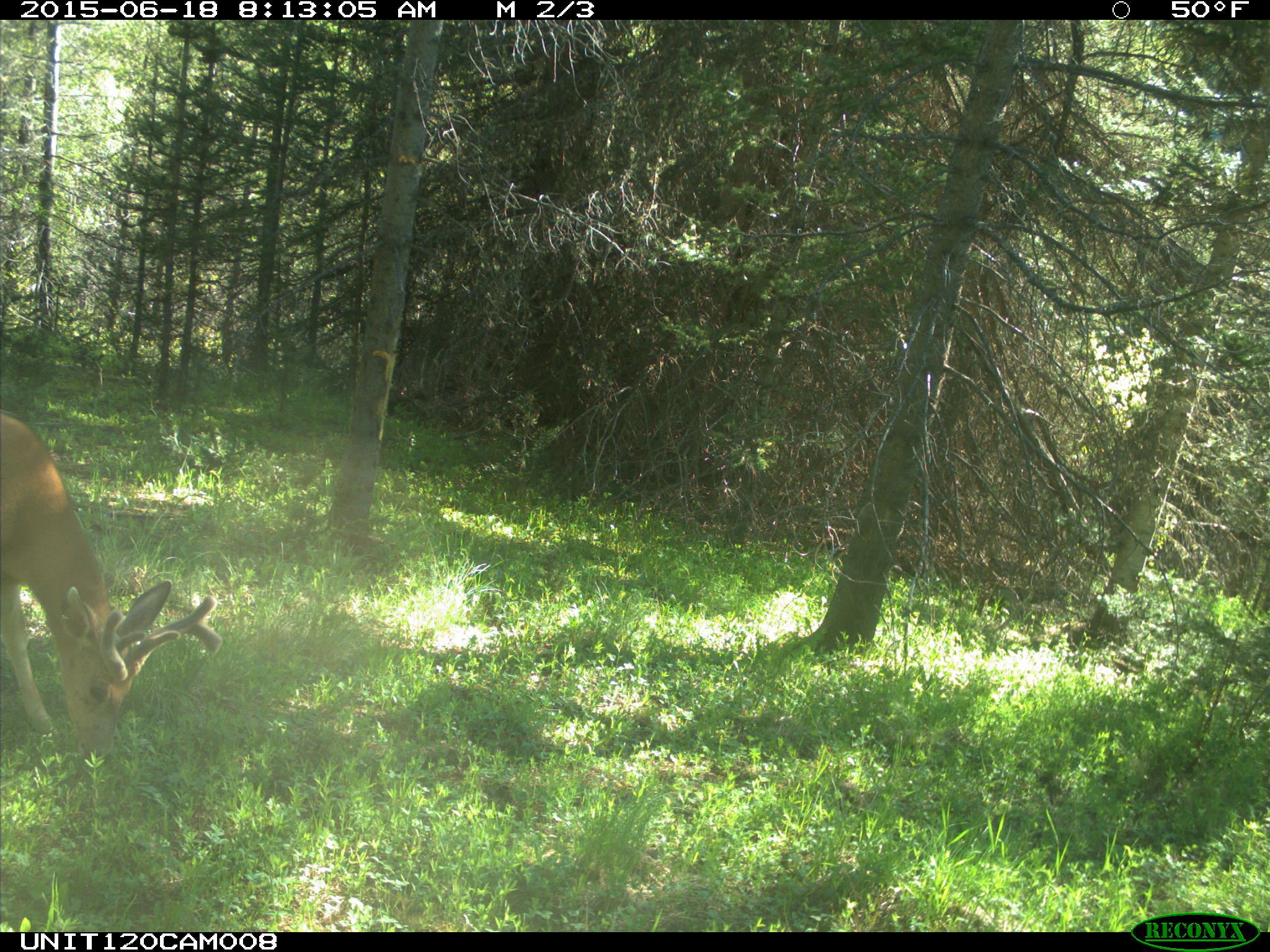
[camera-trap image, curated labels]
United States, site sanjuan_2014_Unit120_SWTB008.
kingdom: Animalia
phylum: Chordata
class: Mammalia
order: Artiodactyla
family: Cervidae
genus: Odocoileus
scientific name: Odocoileus hemionus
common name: mule deer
Odocoileus hemionus (mule deer).